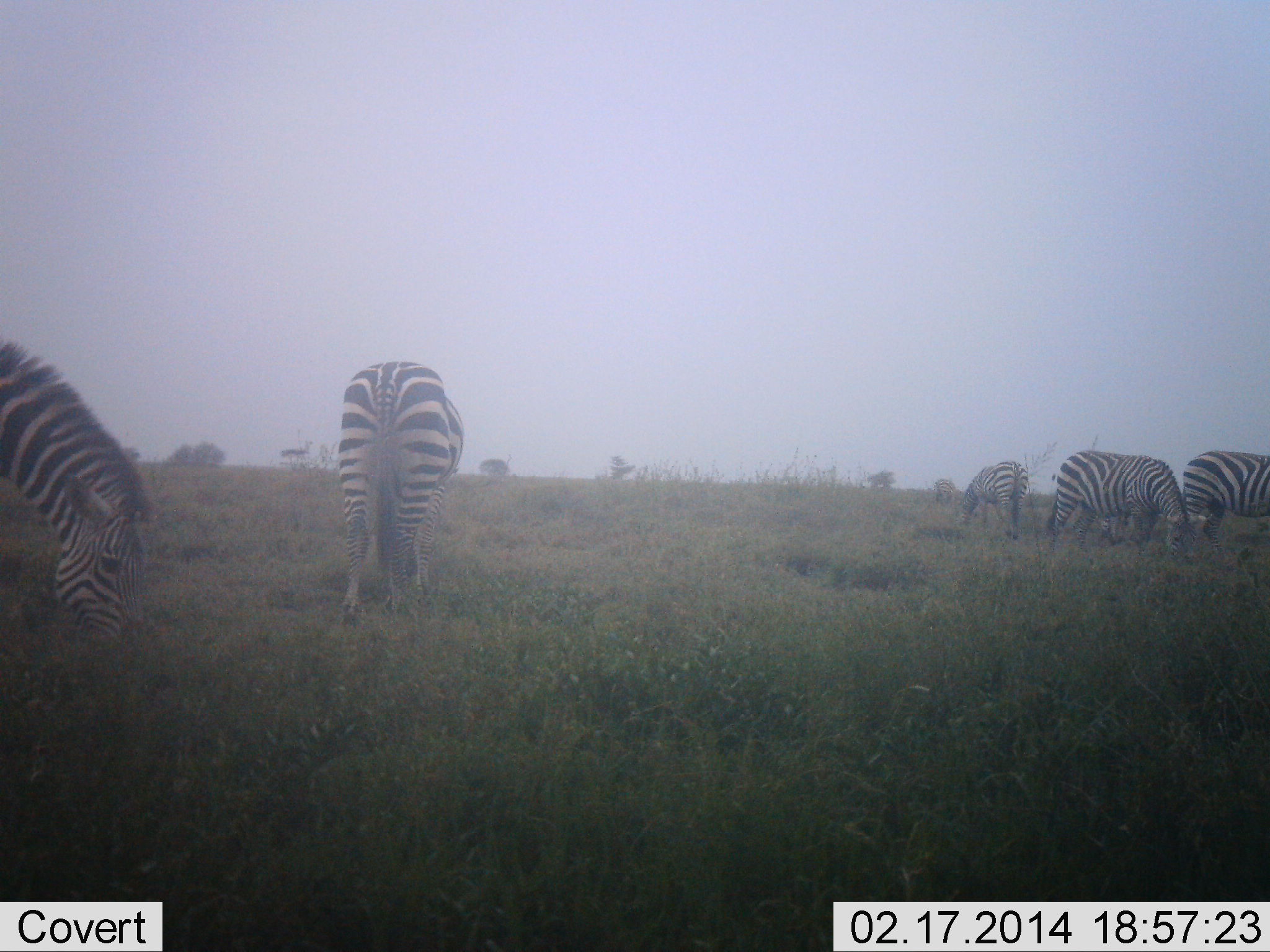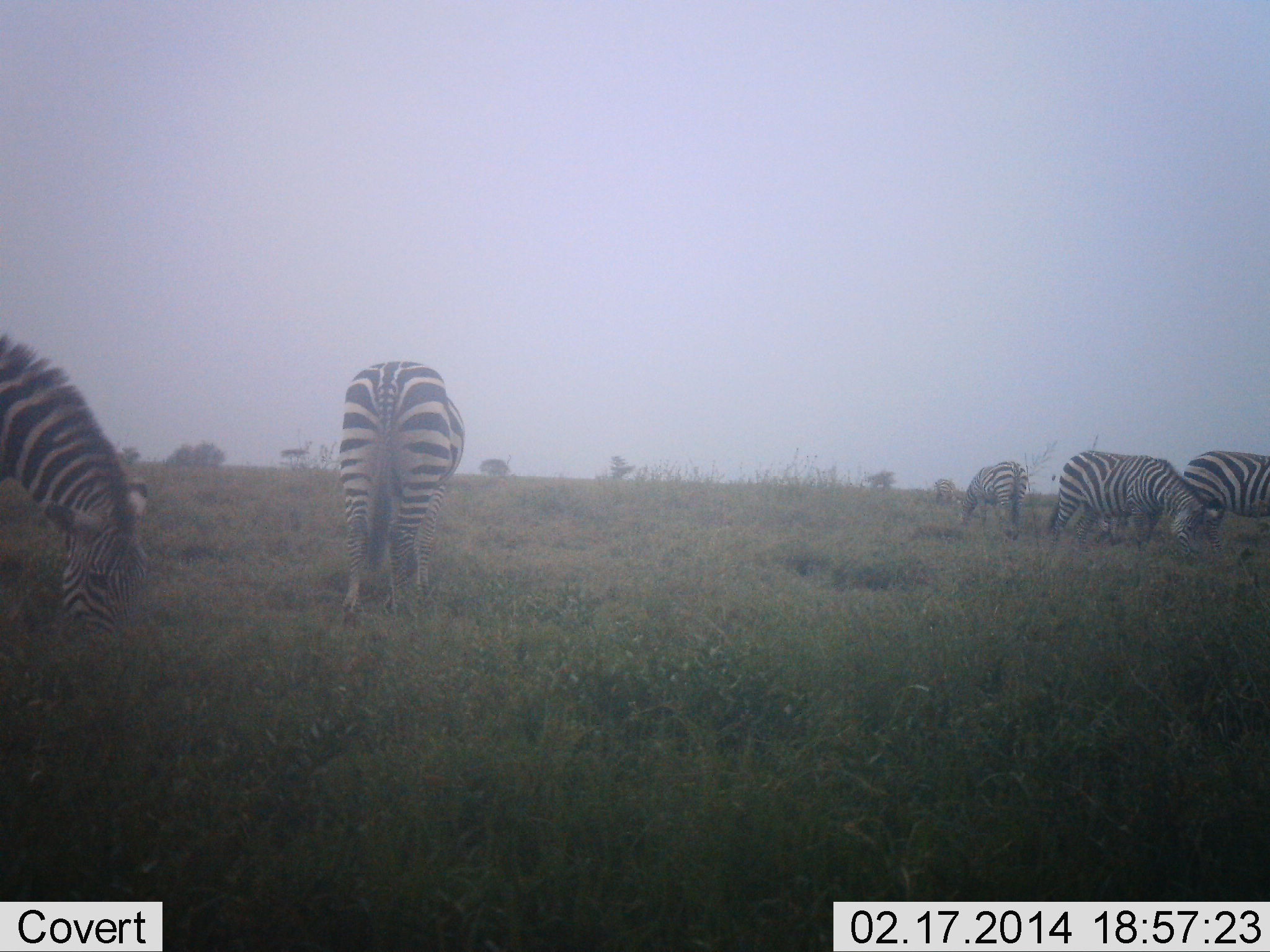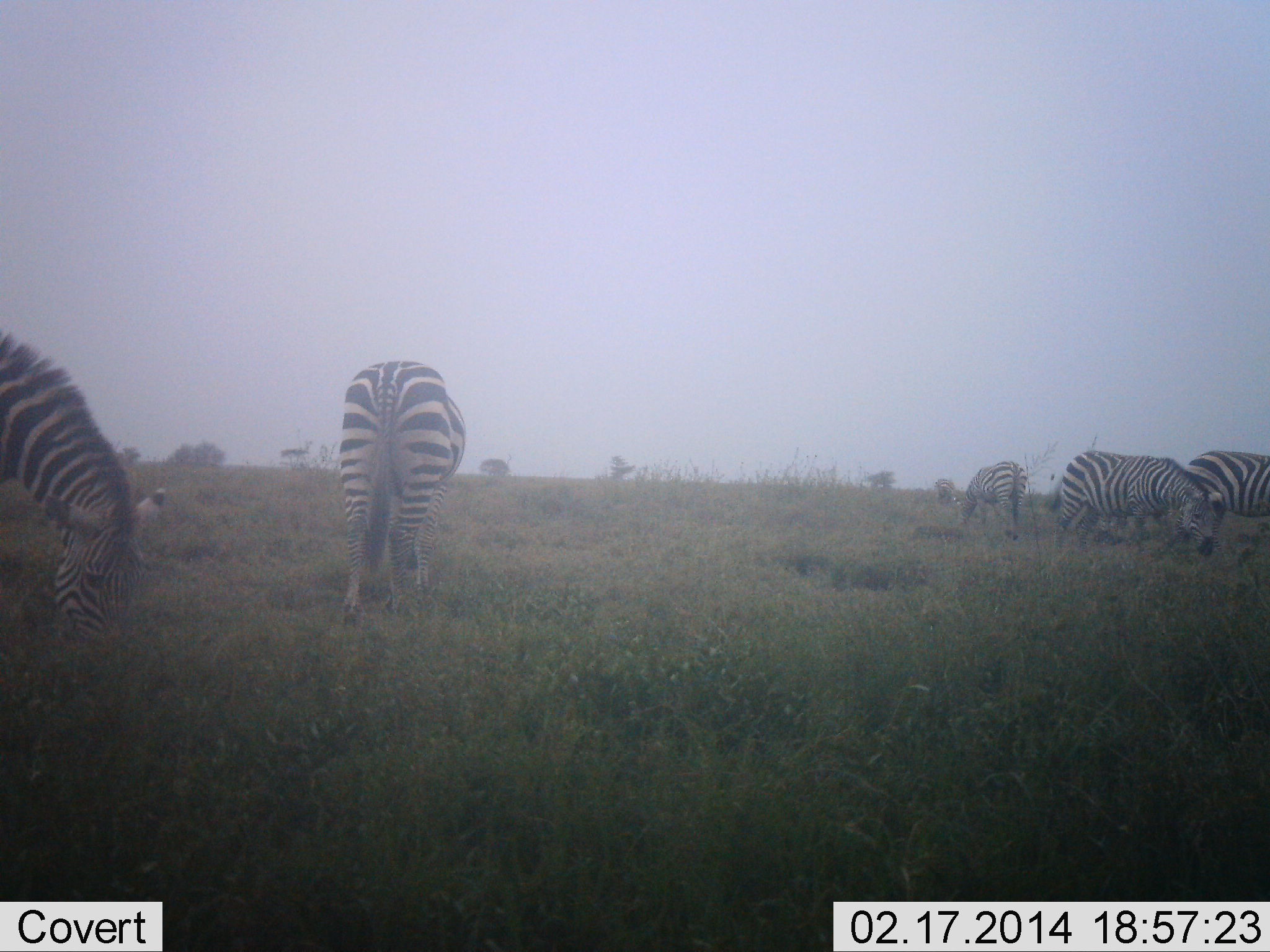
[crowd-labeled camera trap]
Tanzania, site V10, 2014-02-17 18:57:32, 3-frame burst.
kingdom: Animalia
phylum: Chordata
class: Mammalia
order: Perissodactyla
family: Equidae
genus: Equus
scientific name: Equus quagga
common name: plains zebra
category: zebra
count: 6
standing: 50%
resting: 0%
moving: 10%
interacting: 0%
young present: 10%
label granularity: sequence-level